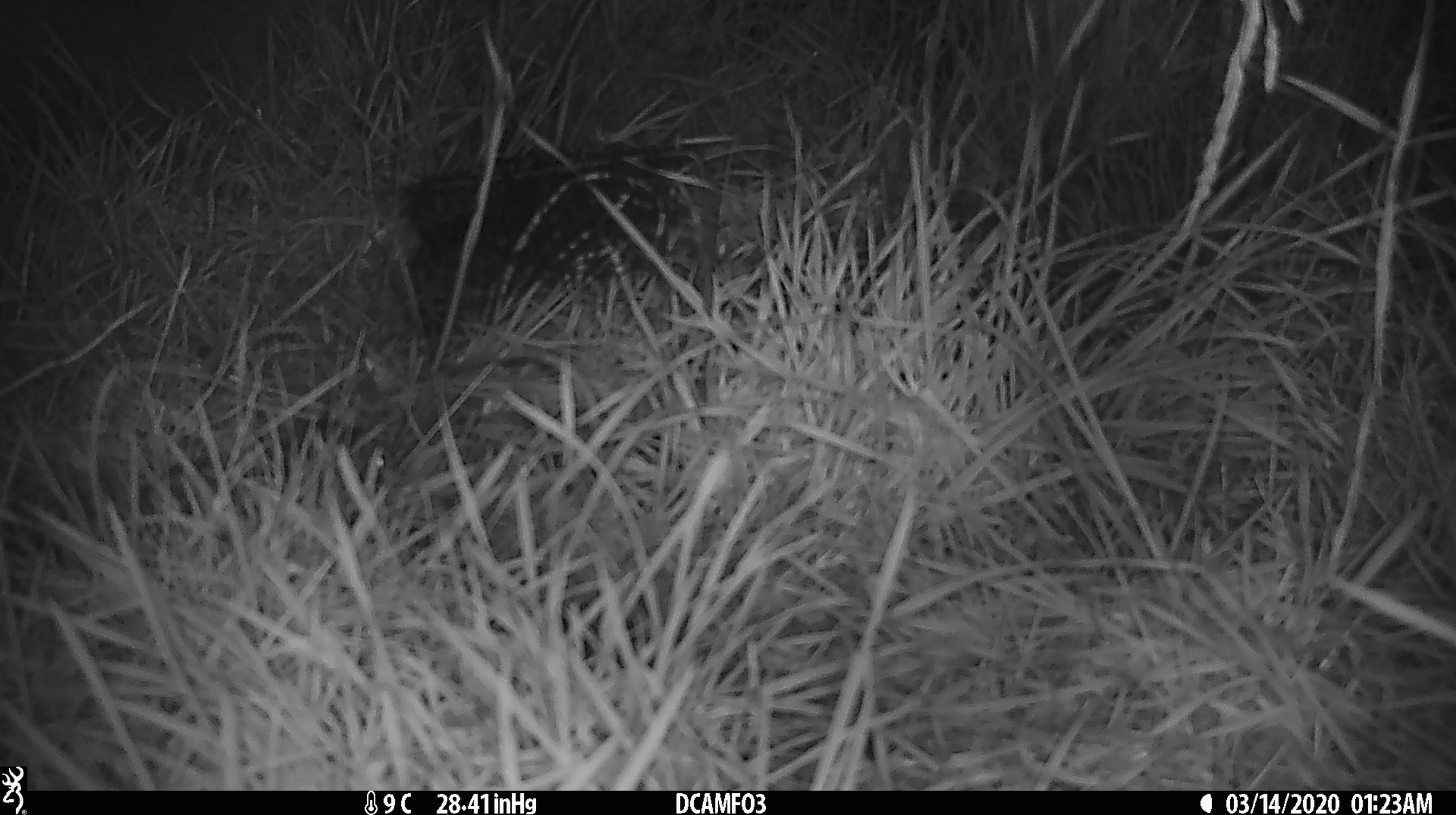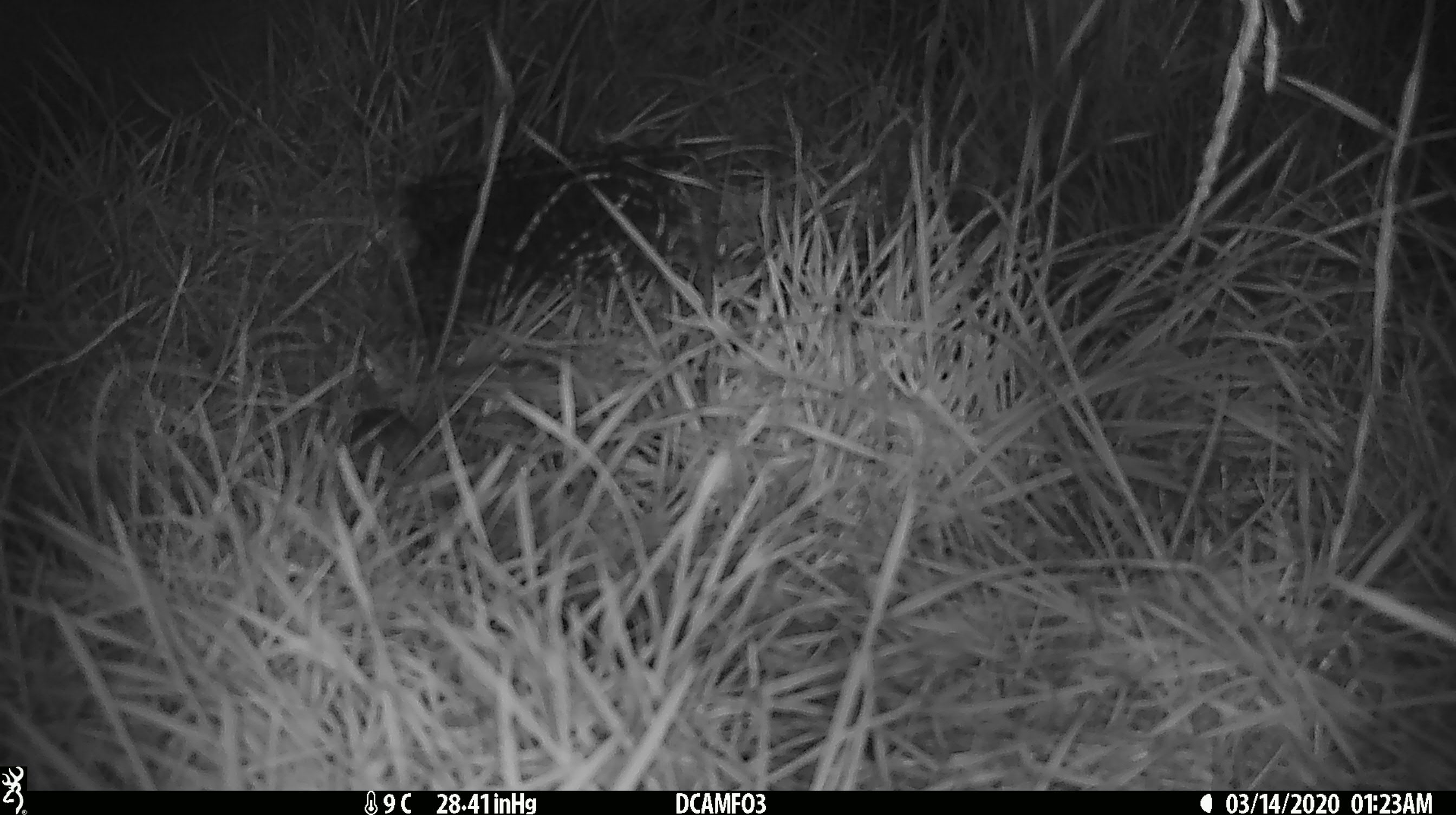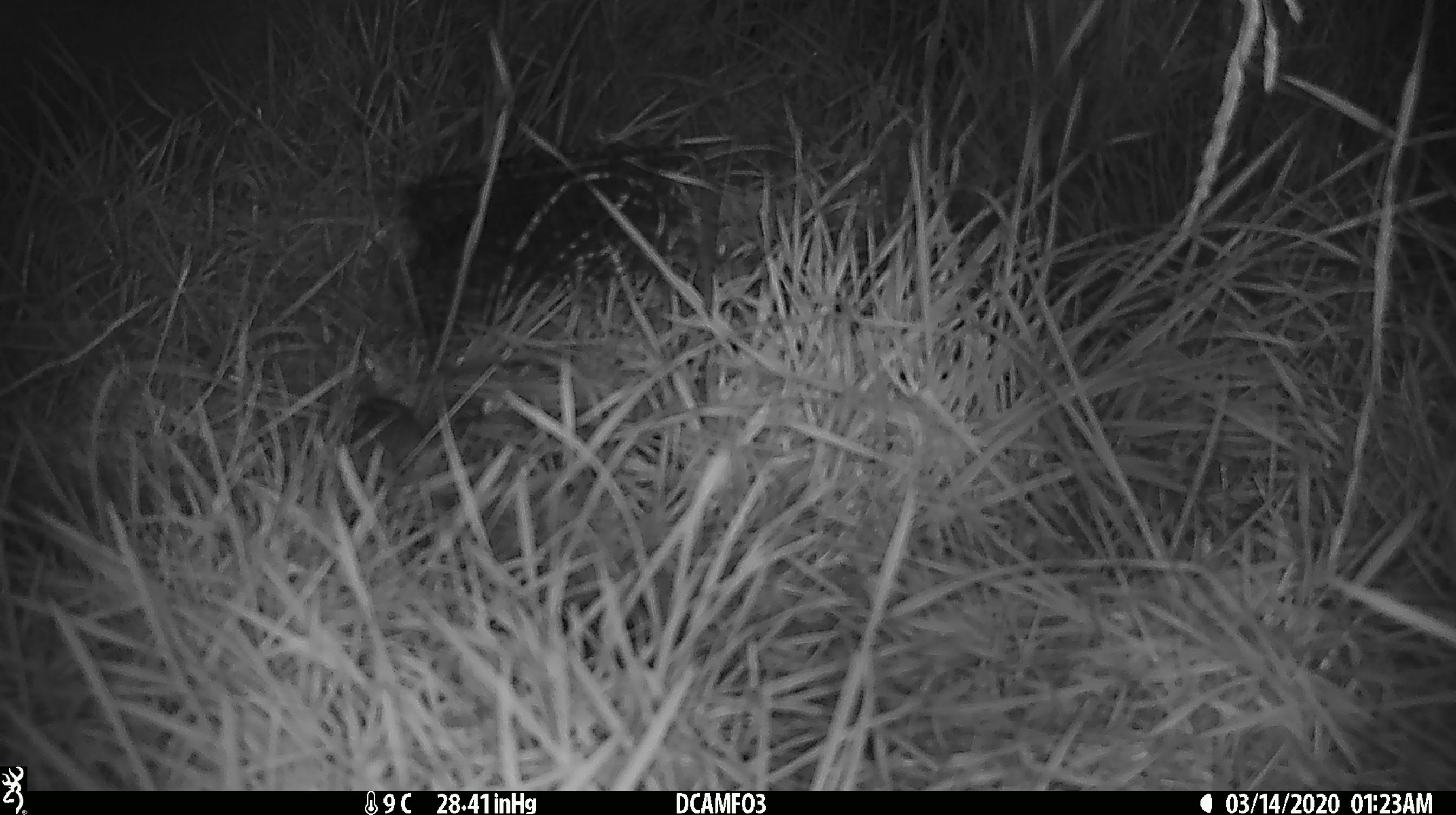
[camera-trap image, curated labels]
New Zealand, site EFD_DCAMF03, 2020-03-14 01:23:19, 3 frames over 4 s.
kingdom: Animalia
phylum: Chordata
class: Mammalia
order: Rodentia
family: Muridae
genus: Mus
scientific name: Mus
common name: mouse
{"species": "mouse (Mus)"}